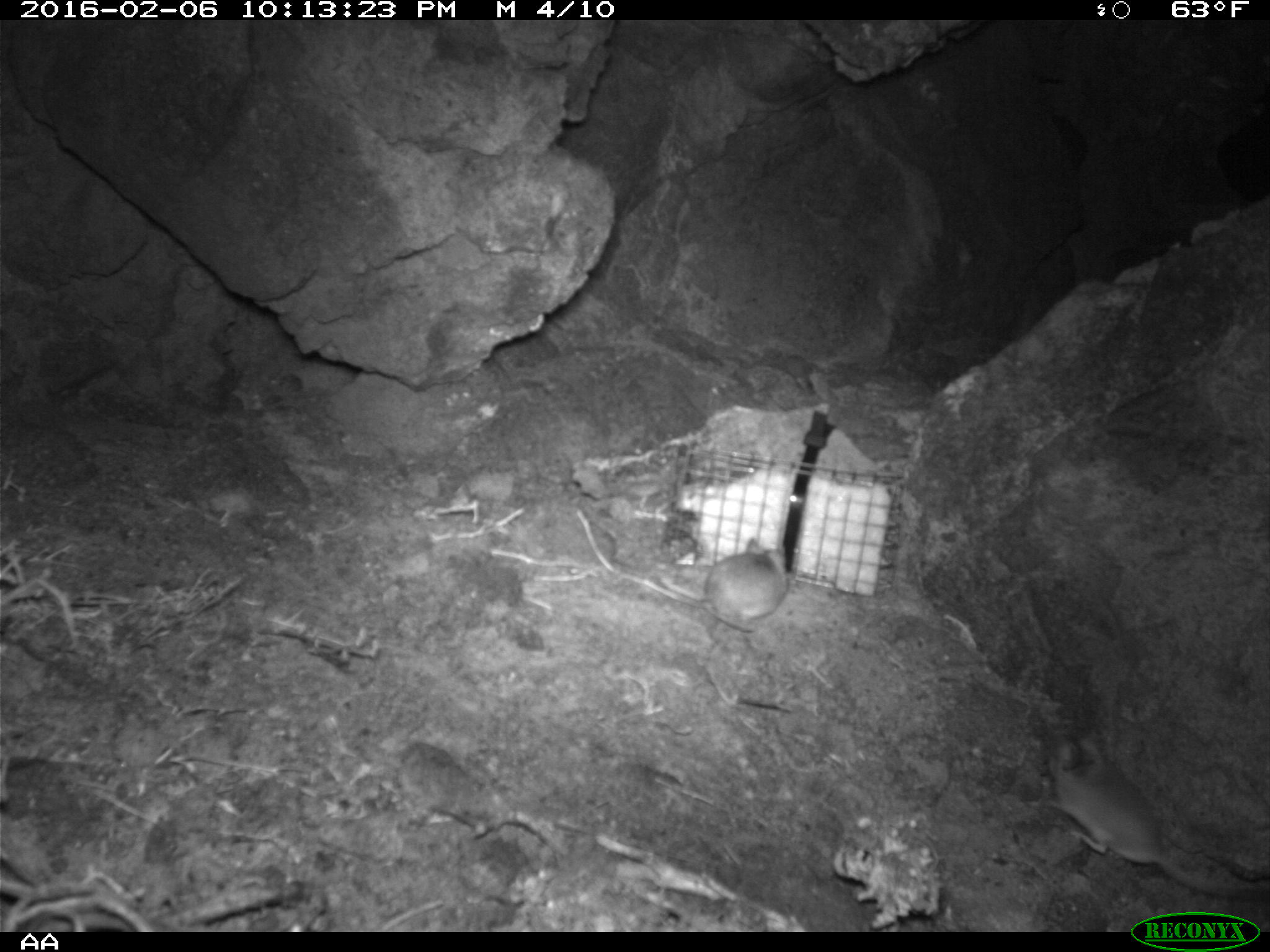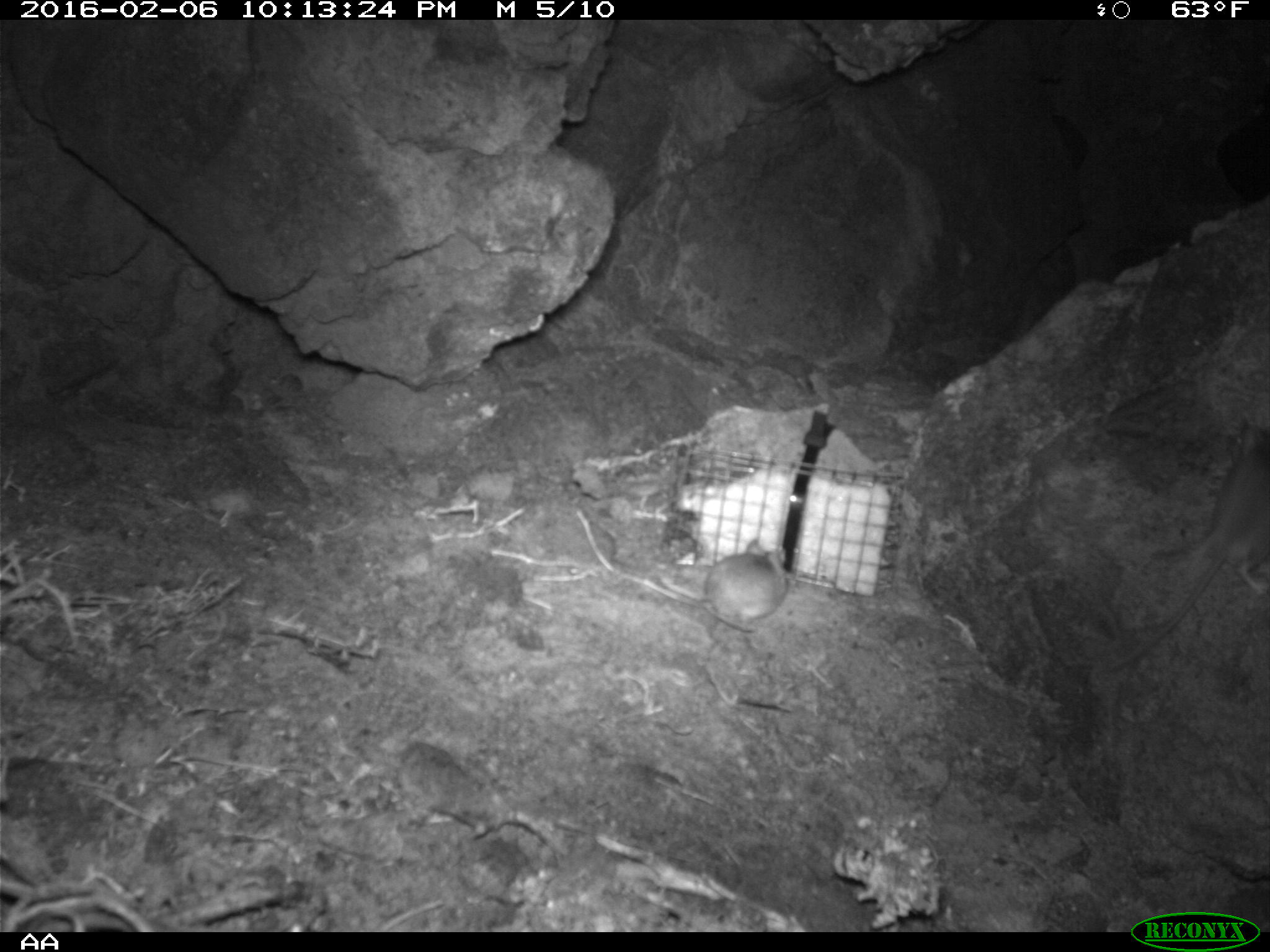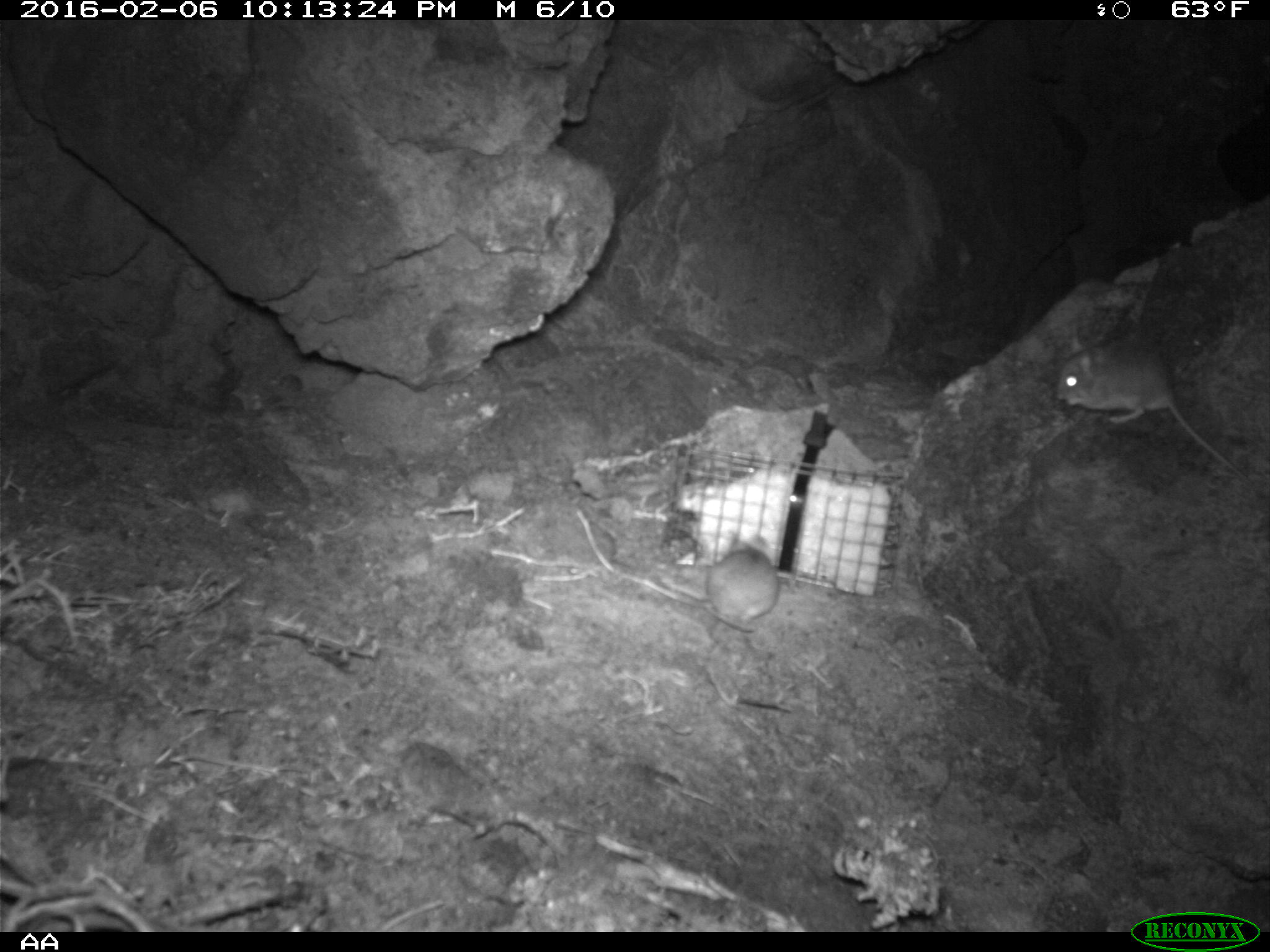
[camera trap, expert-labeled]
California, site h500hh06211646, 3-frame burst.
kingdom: Animalia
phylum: Chordata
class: Mammalia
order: Rodentia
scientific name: Rodentia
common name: rodent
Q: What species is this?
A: Rodent (Rodentia).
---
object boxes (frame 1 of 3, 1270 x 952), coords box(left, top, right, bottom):
rodent: box(1035, 729, 1269, 897); box(696, 535, 787, 632)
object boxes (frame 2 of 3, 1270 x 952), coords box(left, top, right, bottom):
rodent: box(700, 534, 789, 634)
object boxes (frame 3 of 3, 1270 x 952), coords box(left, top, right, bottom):
rodent: box(1057, 335, 1253, 484); box(668, 533, 778, 631)